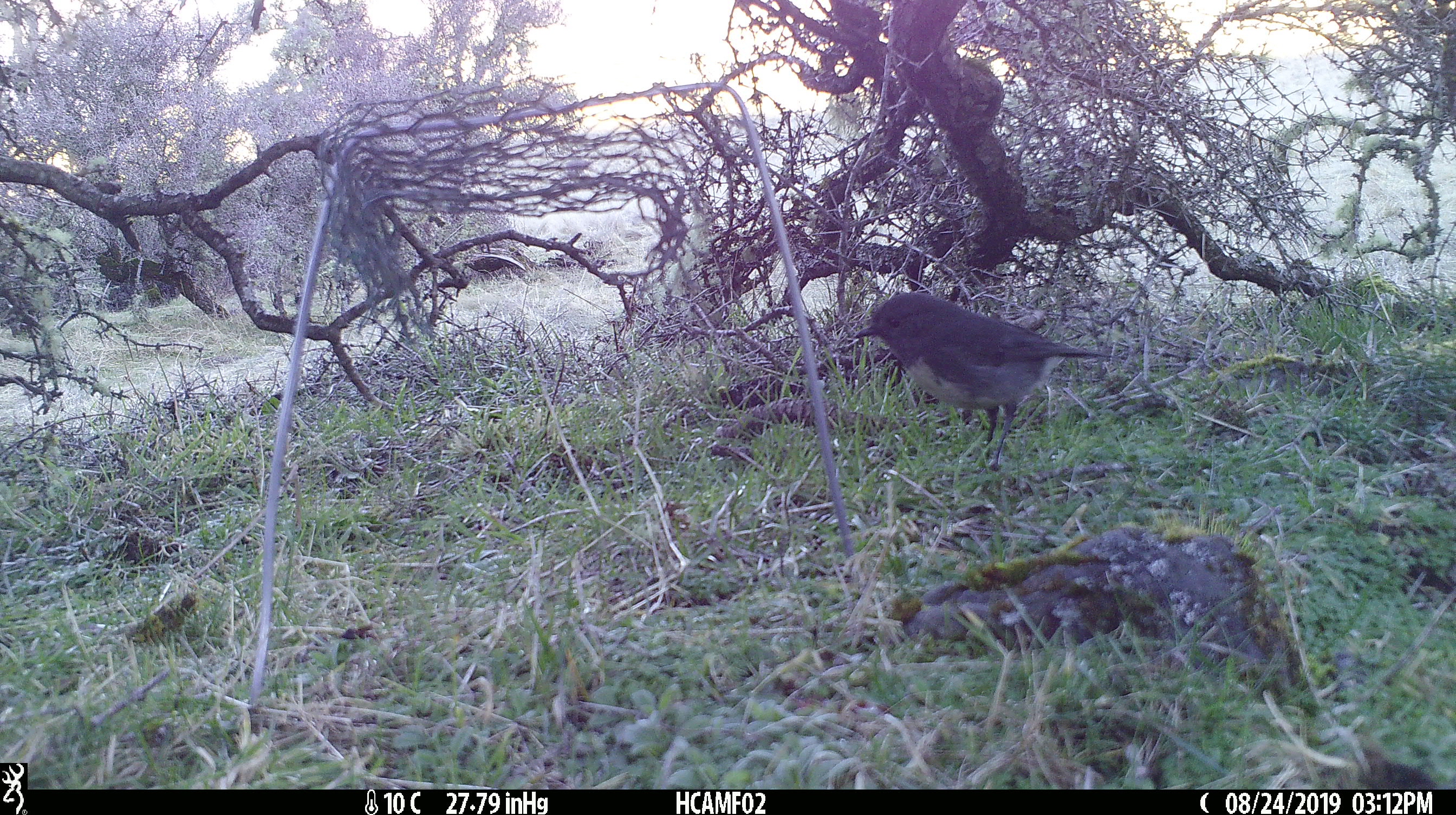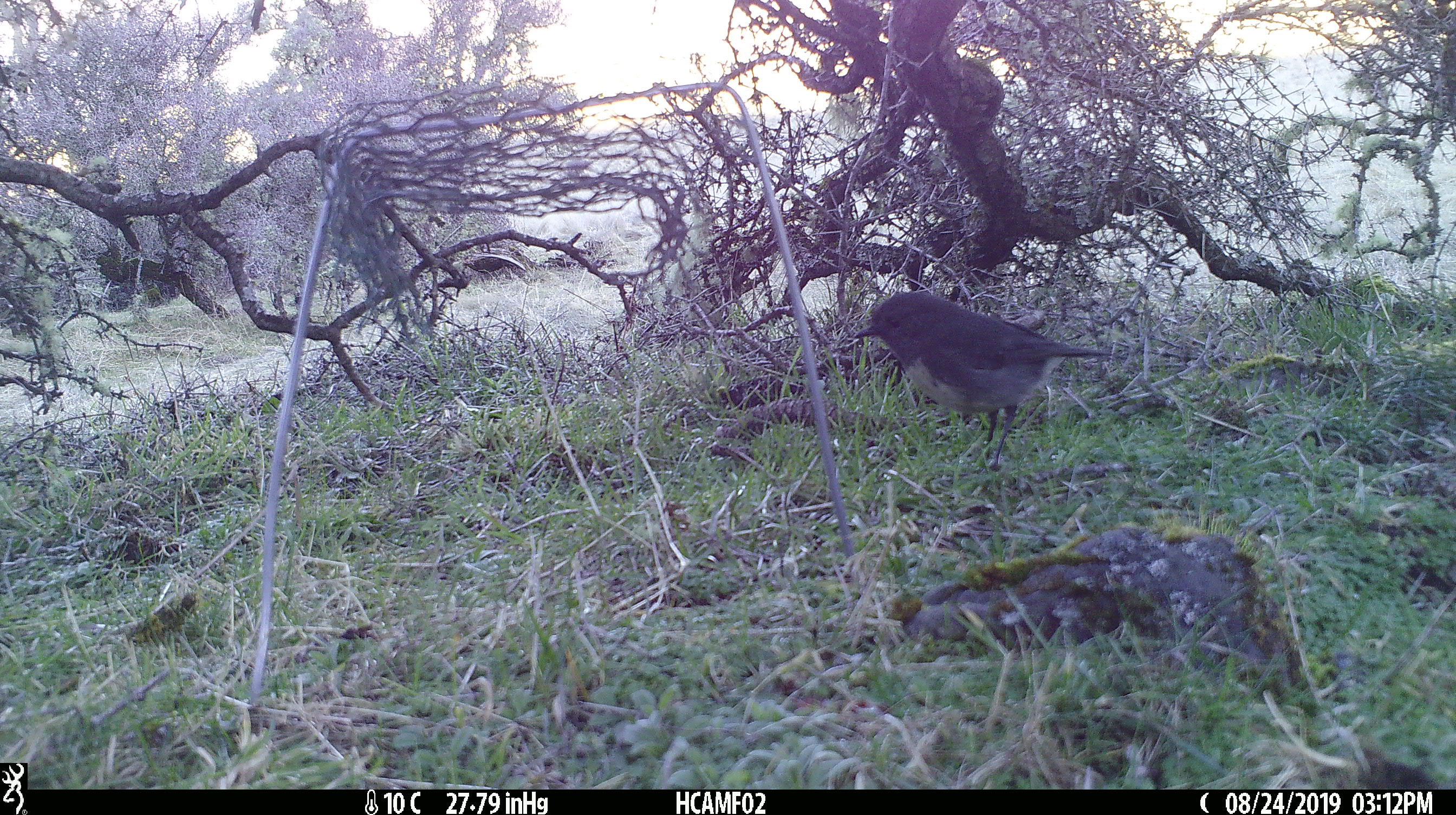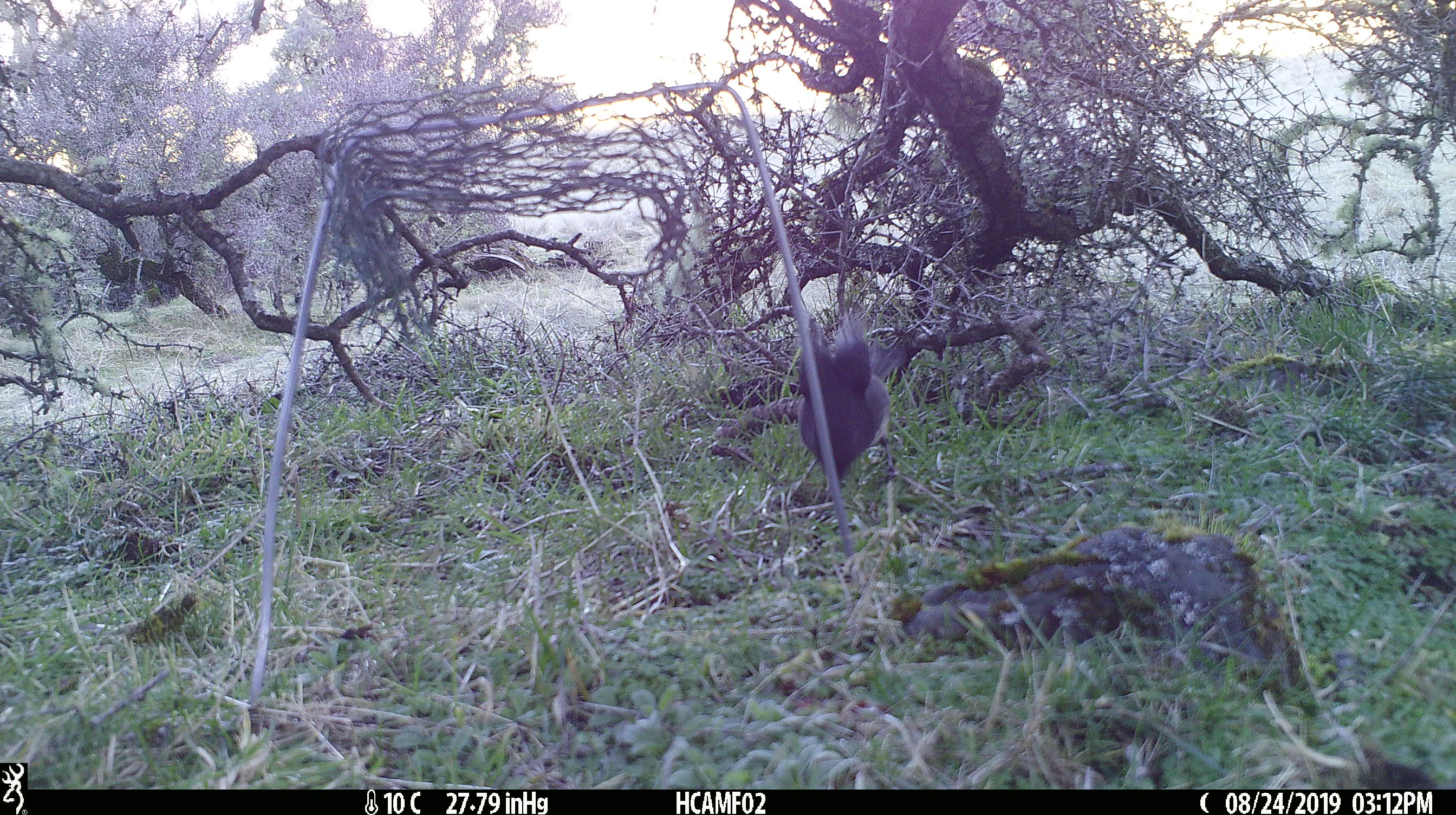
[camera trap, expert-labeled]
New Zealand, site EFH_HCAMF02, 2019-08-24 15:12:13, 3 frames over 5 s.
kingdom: Animalia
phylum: Chordata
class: Aves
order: Passeriformes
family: Petroicidae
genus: Petroica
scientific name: Petroica australis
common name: new zealand robin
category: robin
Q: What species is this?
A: Robin (new zealand robin) (Petroica australis).